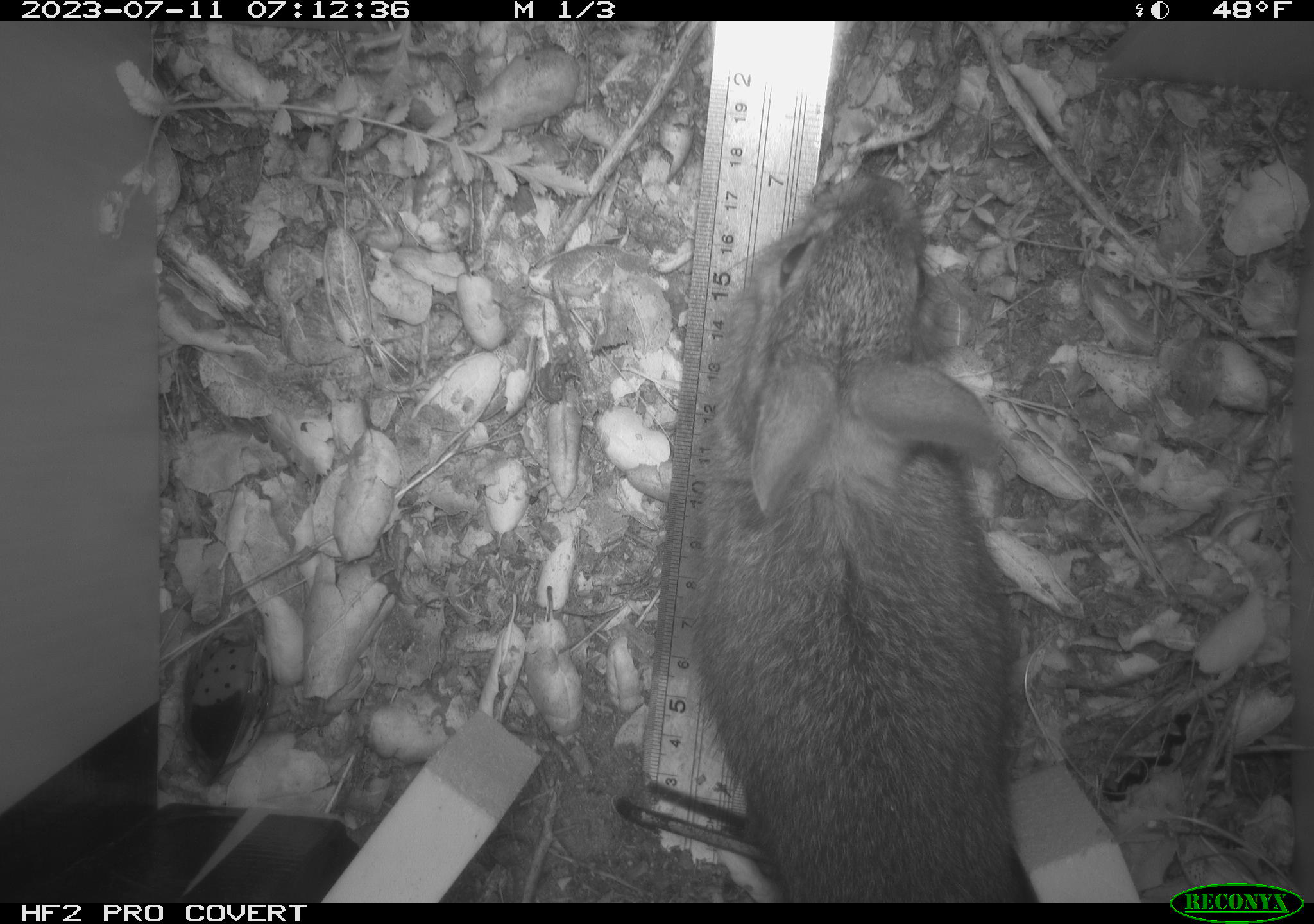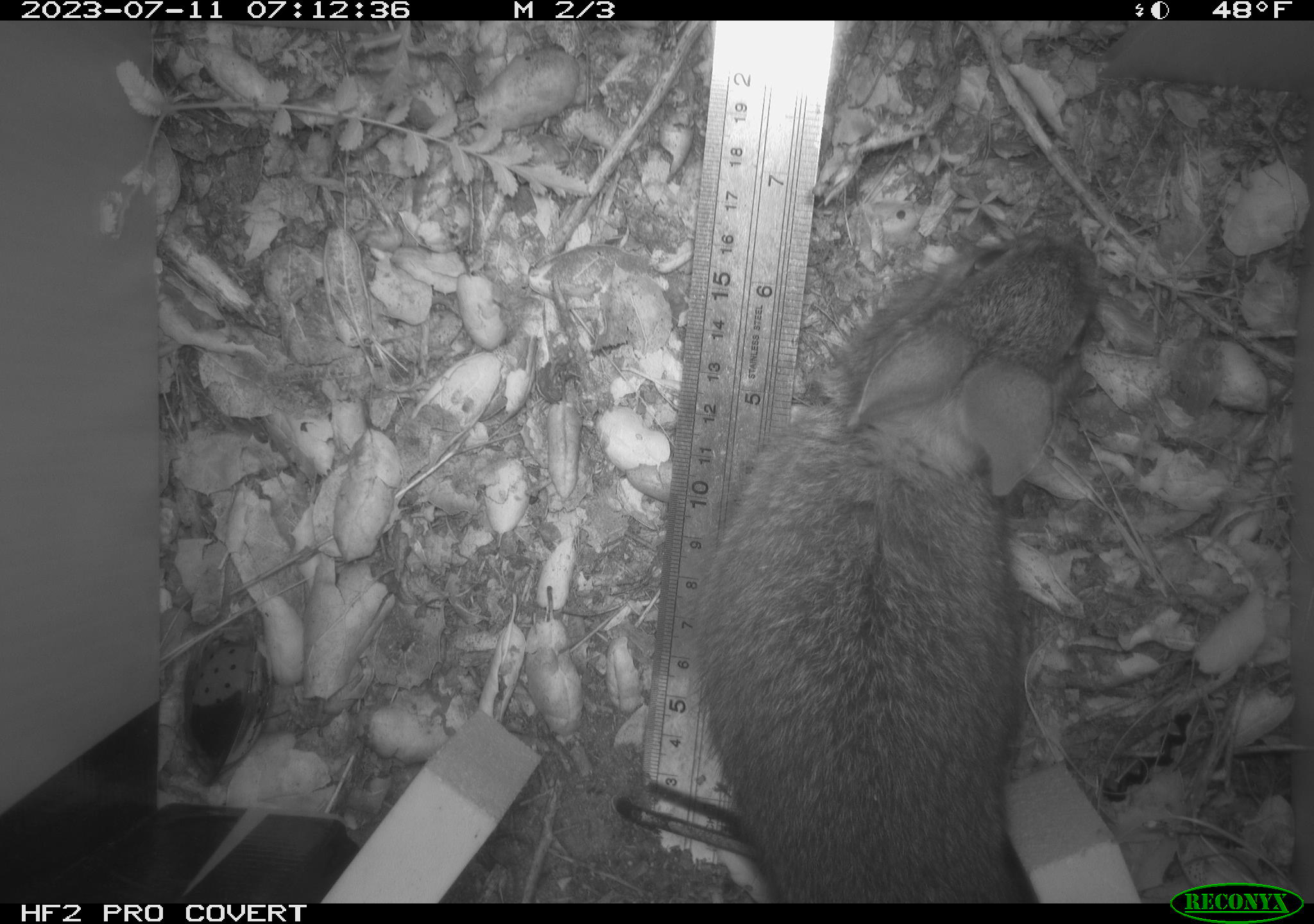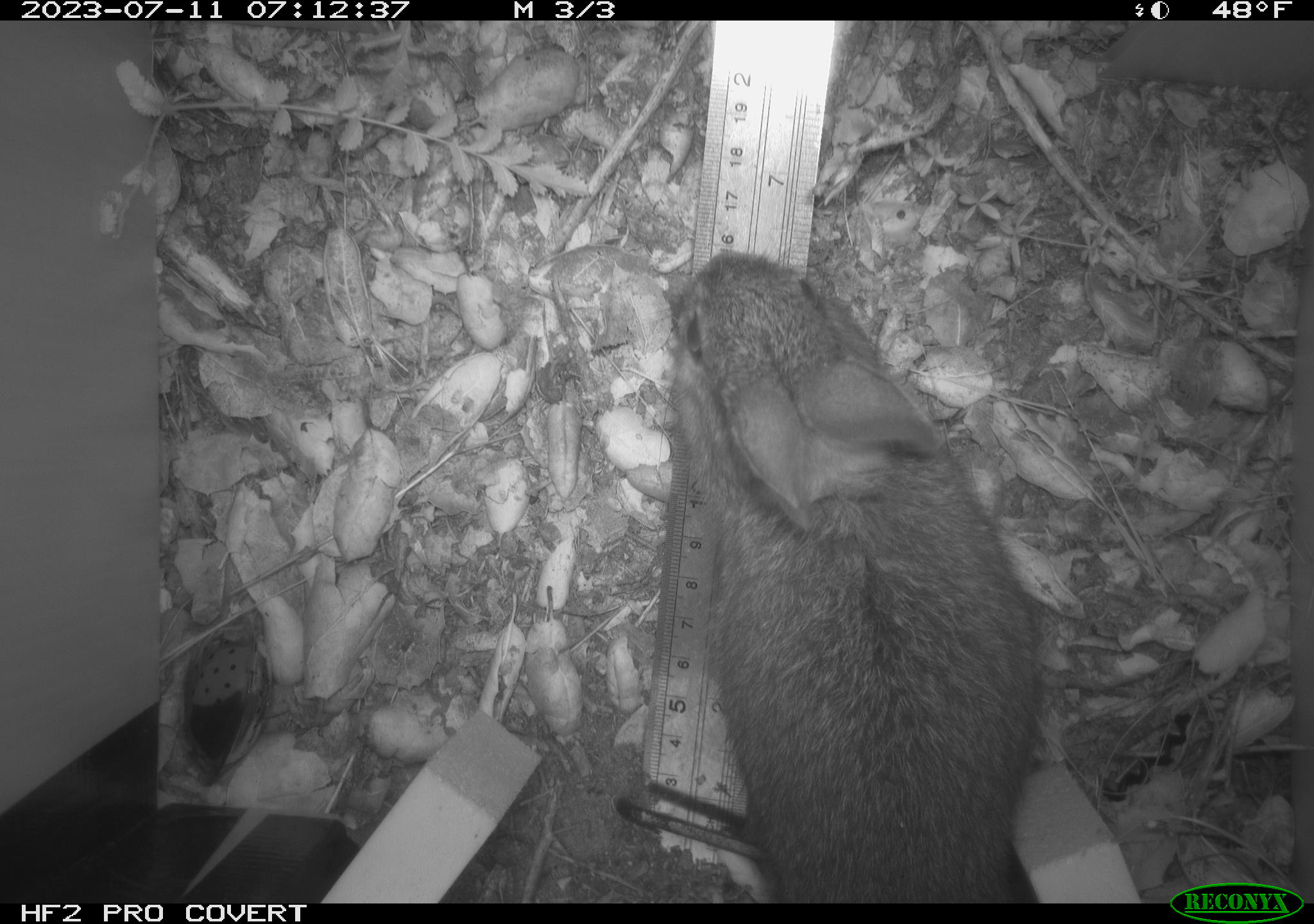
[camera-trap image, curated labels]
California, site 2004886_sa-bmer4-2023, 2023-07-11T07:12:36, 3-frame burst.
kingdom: Animalia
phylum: Chordata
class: Mammalia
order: Lagomorpha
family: Leporidae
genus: Sylvilagus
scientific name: Sylvilagus bachmani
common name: brush rabbit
Brush rabbit (Sylvilagus bachmani).